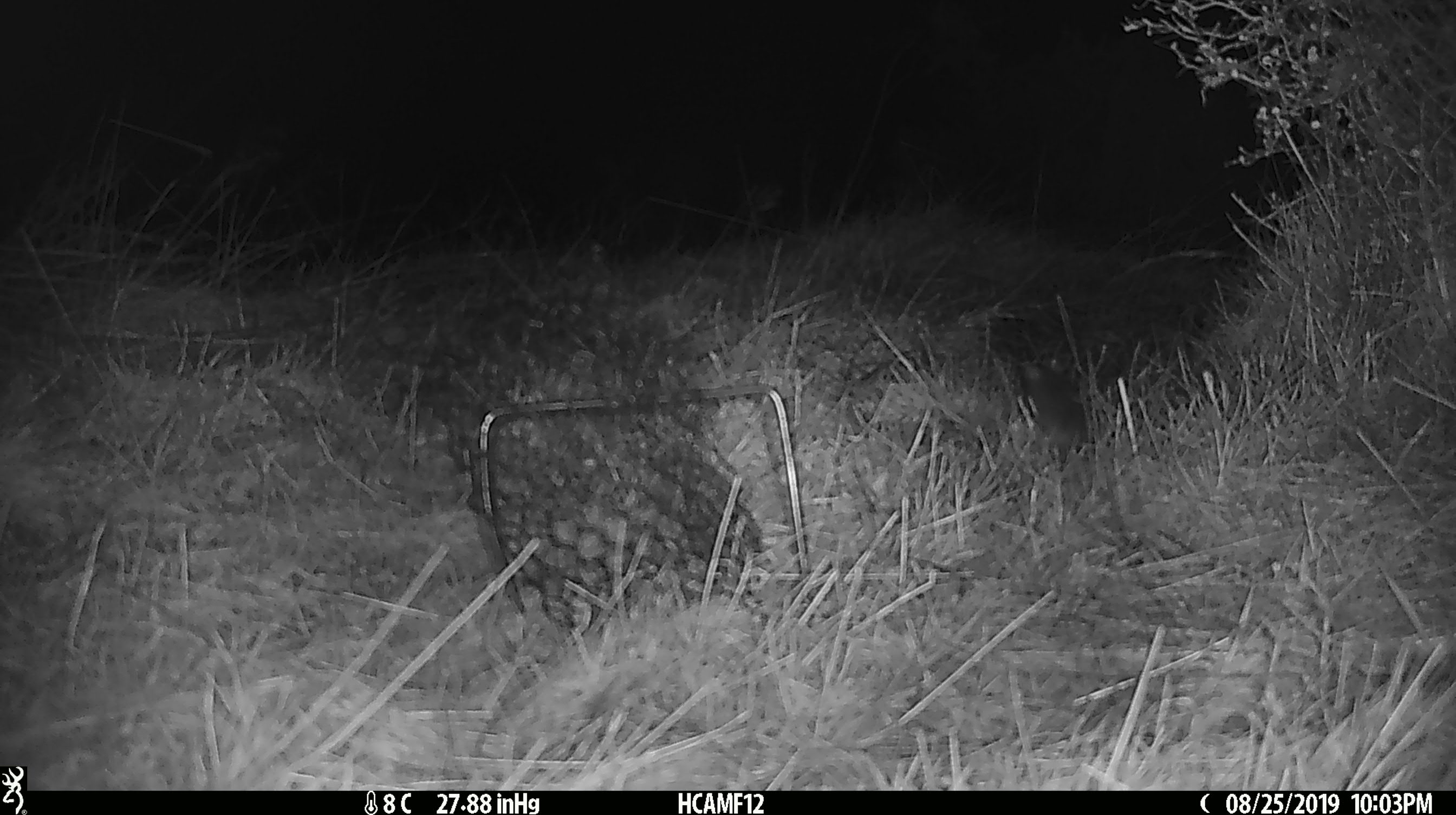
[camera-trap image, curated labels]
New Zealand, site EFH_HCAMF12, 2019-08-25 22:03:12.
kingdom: Animalia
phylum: Chordata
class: Mammalia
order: Rodentia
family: Muridae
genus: Mus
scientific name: Mus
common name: mouse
Mouse (Mus).